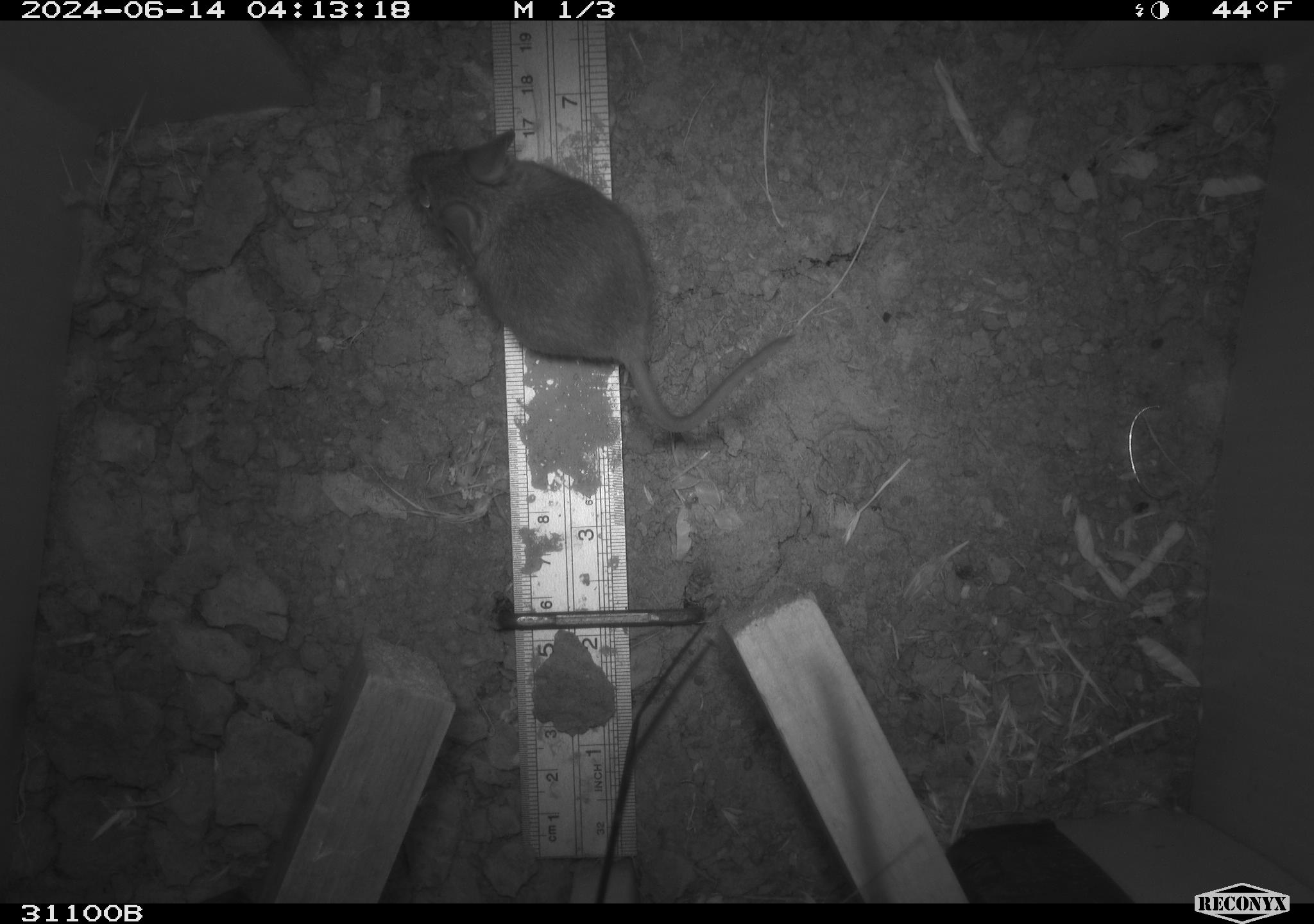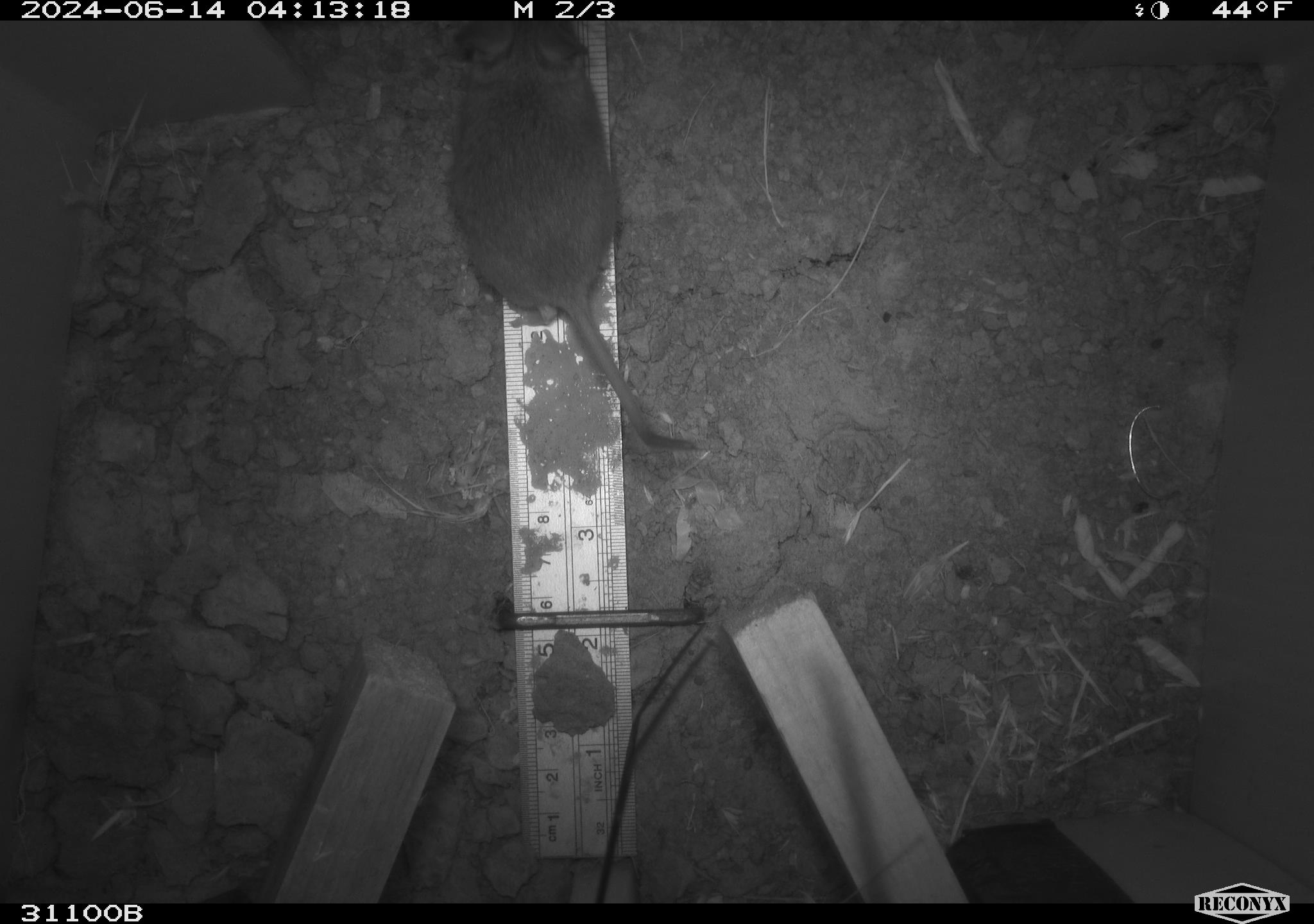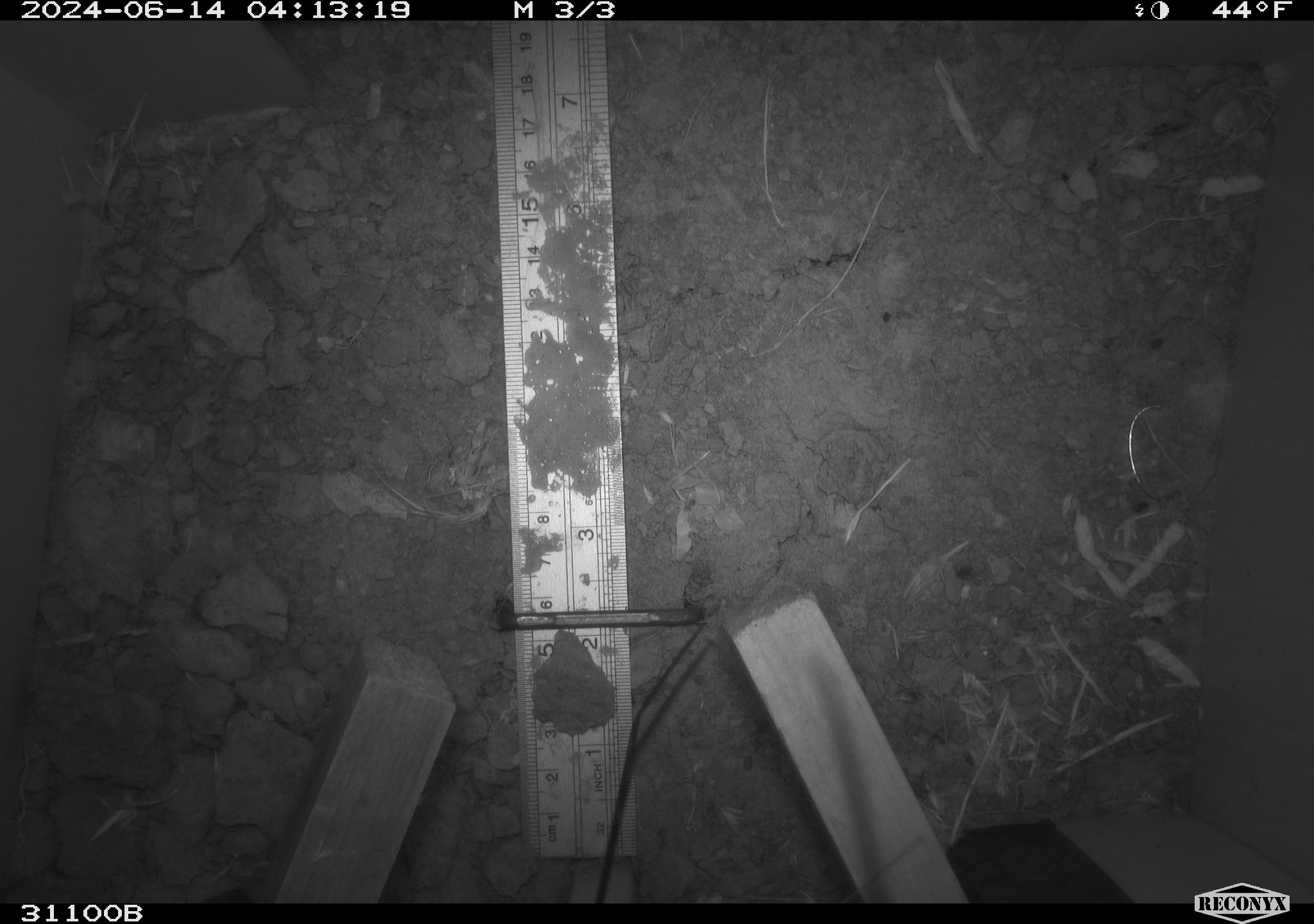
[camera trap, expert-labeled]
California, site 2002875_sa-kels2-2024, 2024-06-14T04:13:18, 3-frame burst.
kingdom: Animalia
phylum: Chordata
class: Mammalia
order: Rodentia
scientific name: Rodentia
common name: rodent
Rodent (Rodentia).